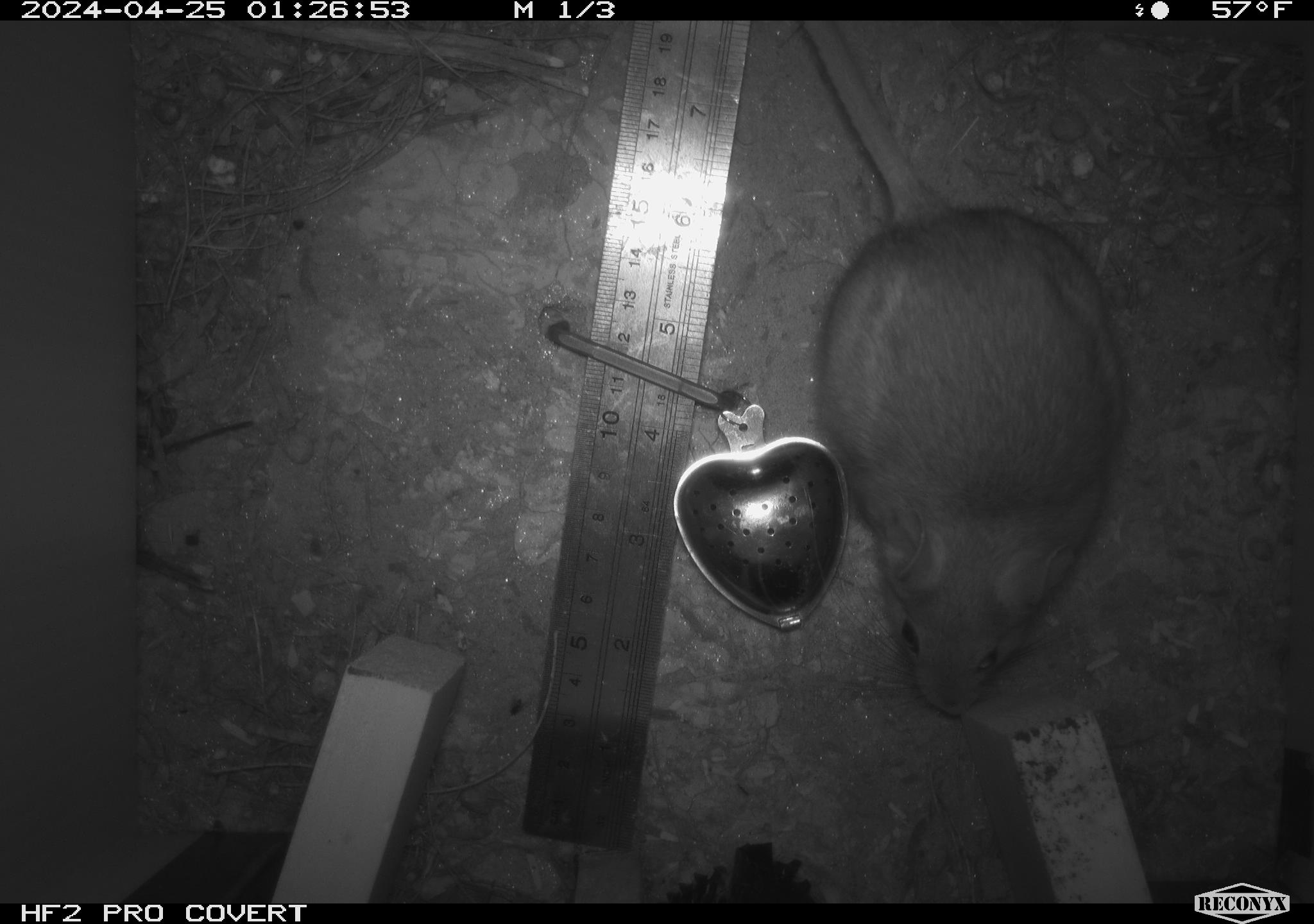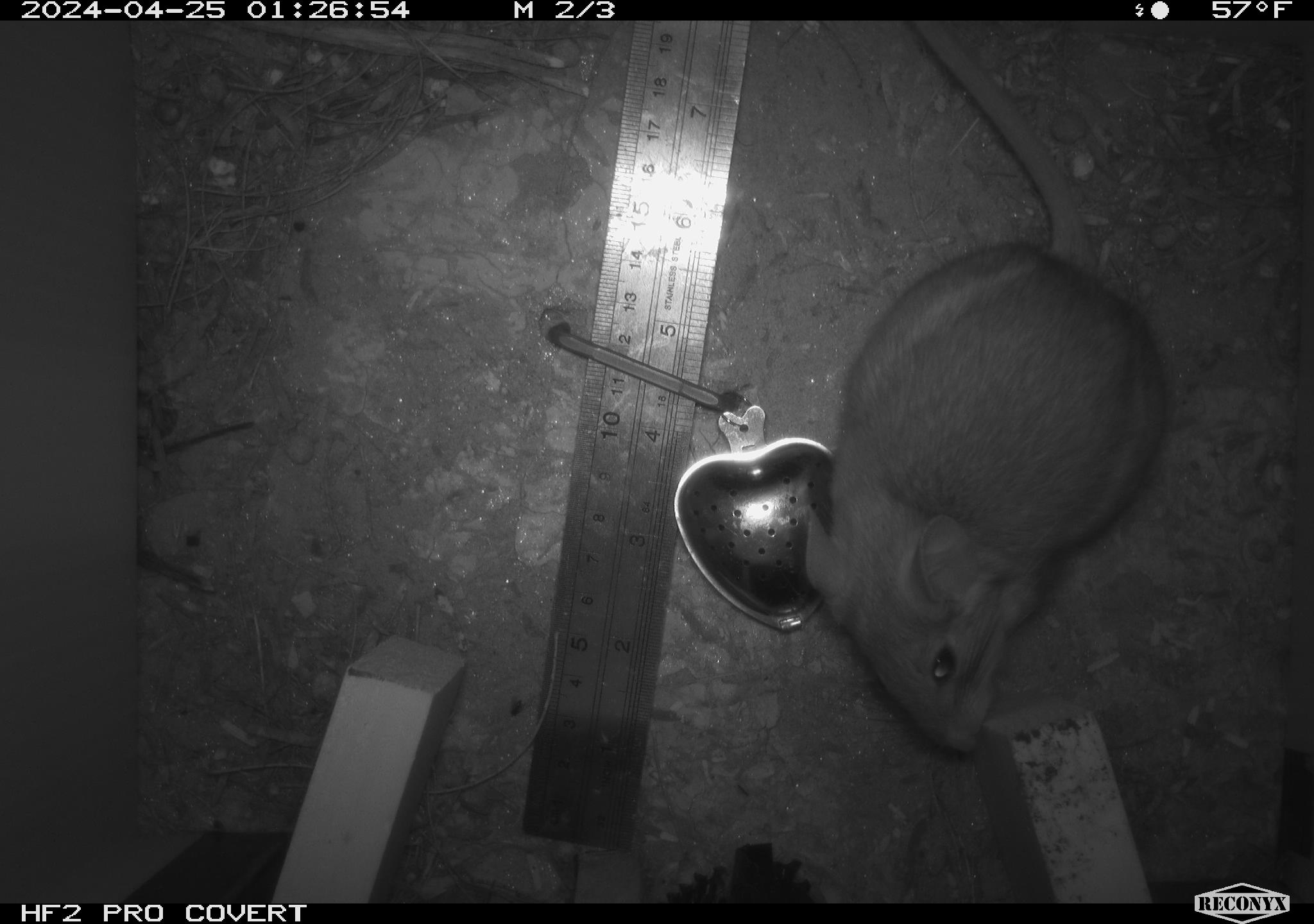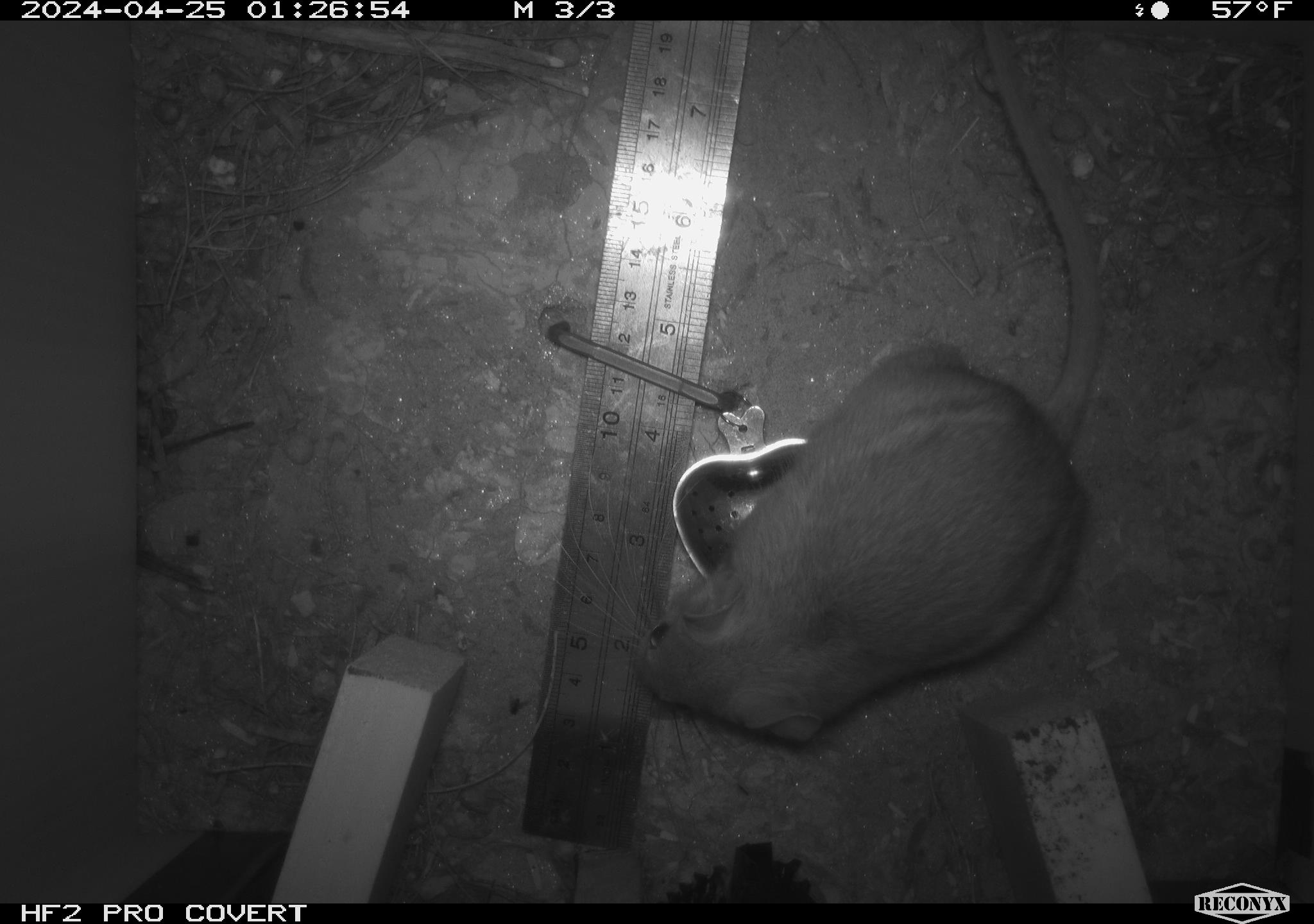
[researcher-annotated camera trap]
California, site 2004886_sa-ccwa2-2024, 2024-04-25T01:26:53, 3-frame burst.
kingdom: Animalia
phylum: Chordata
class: Mammalia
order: Rodentia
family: Cricetidae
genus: Neotoma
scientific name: Neotoma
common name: pack rat or woodrat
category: neotoma species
Neotoma species (pack rat or woodrat) (Neotoma).